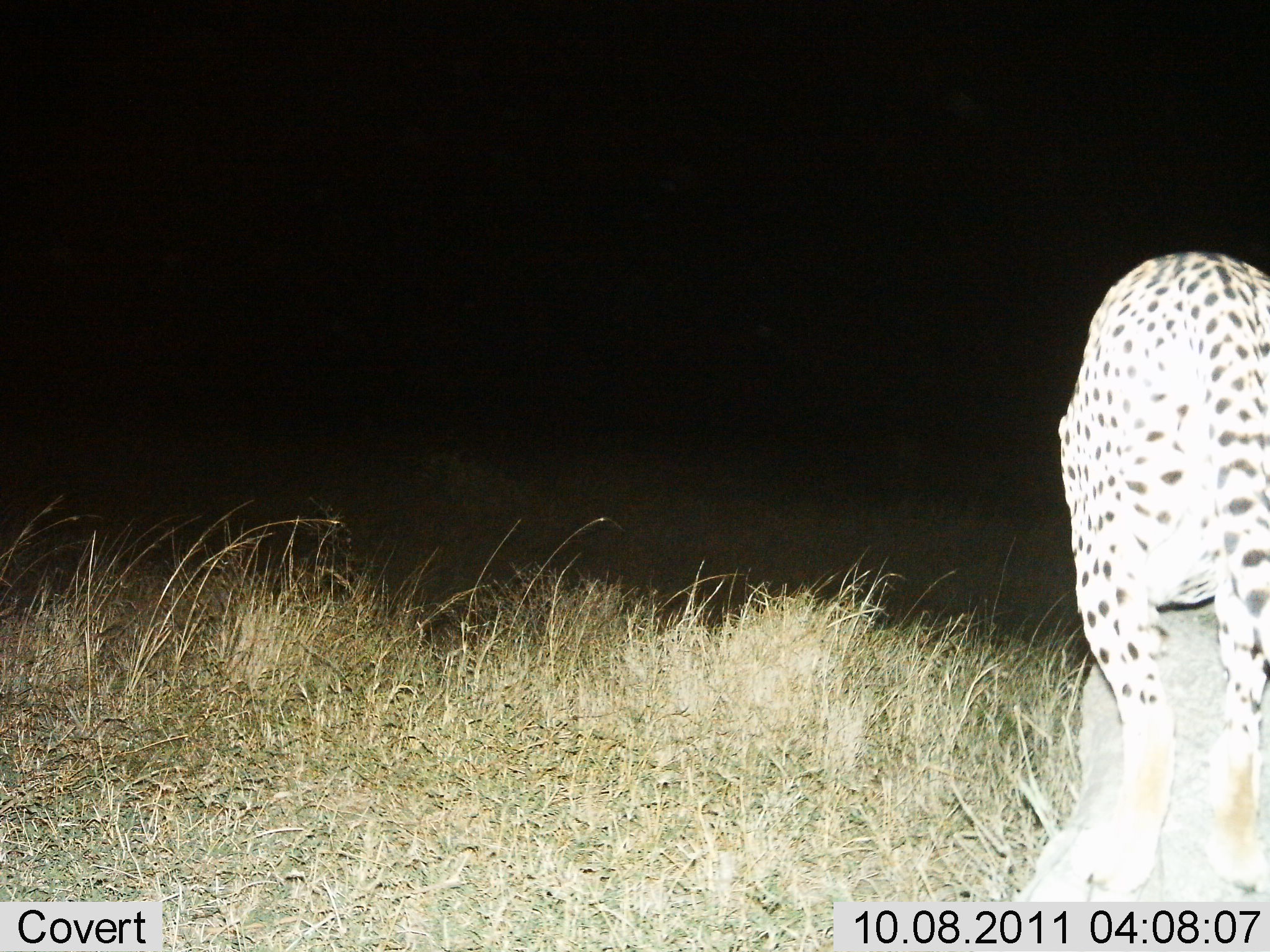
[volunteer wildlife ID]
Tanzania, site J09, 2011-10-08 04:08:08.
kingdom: Animalia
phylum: Chordata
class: Mammalia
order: Carnivora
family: Felidae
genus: Acinonyx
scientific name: Acinonyx jubatus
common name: cheetah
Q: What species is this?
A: Cheetah (Acinonyx jubatus).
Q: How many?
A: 1.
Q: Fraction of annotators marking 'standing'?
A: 82%.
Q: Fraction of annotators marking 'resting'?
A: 0%.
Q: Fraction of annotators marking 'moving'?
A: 18%.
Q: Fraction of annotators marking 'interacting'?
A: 0%.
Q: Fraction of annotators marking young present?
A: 0%.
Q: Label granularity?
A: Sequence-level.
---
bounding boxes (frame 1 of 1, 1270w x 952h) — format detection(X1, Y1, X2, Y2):
animal: detection(1015, 243, 1269, 899)